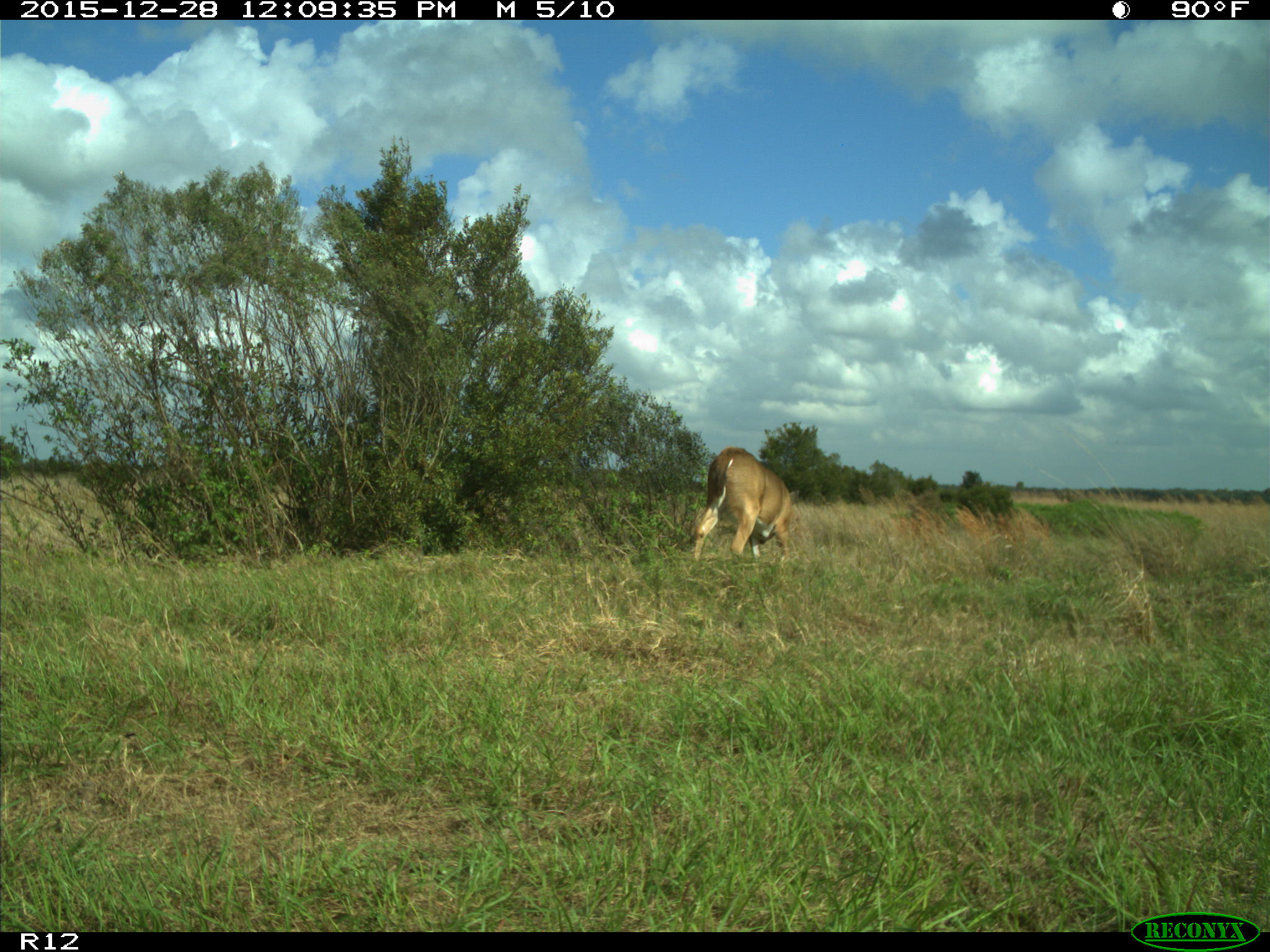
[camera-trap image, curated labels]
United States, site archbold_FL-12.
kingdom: Animalia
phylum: Chordata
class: Mammalia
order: Artiodactyla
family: Cervidae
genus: Odocoileus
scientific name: Odocoileus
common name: deer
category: unidentified deer